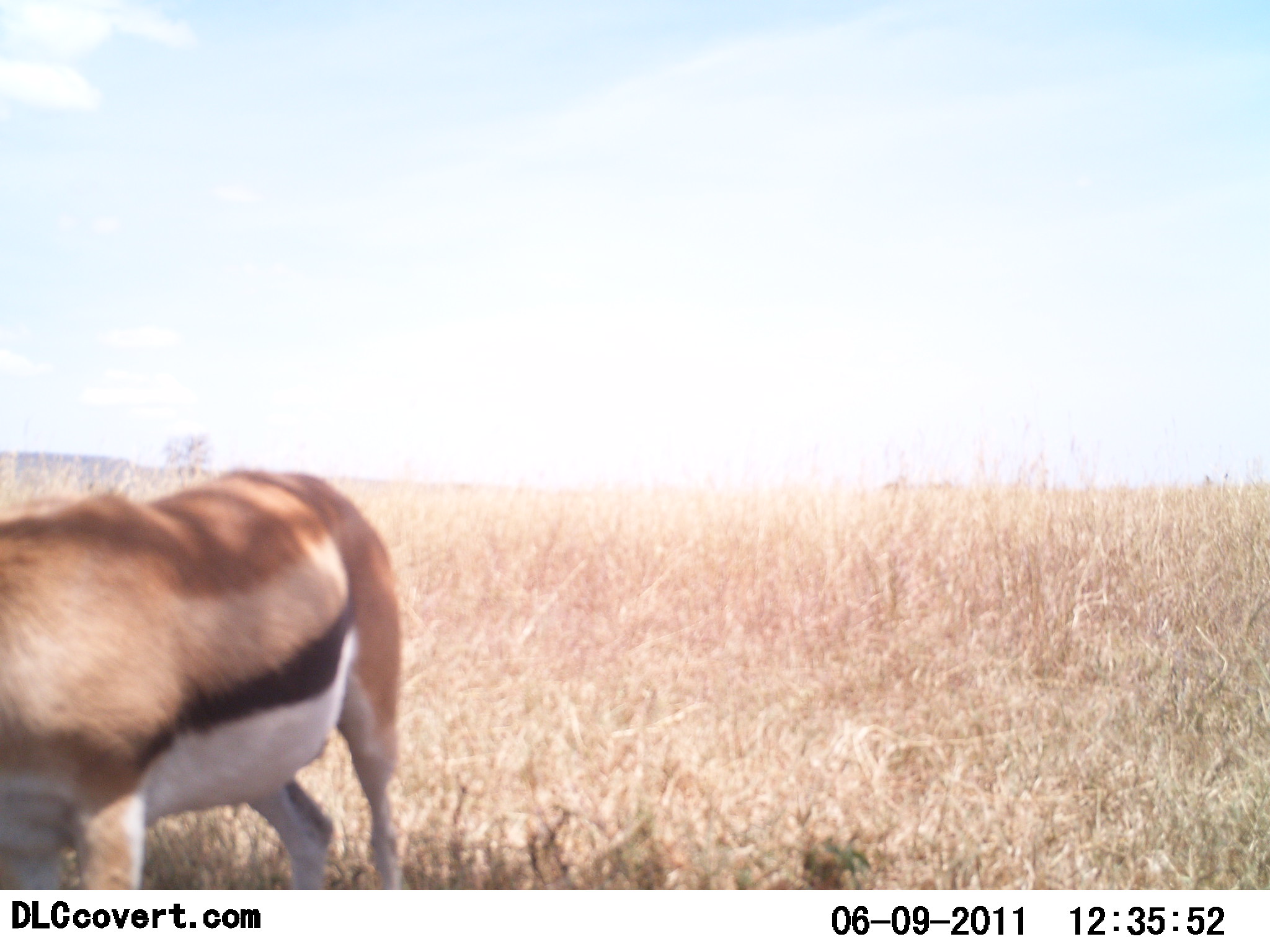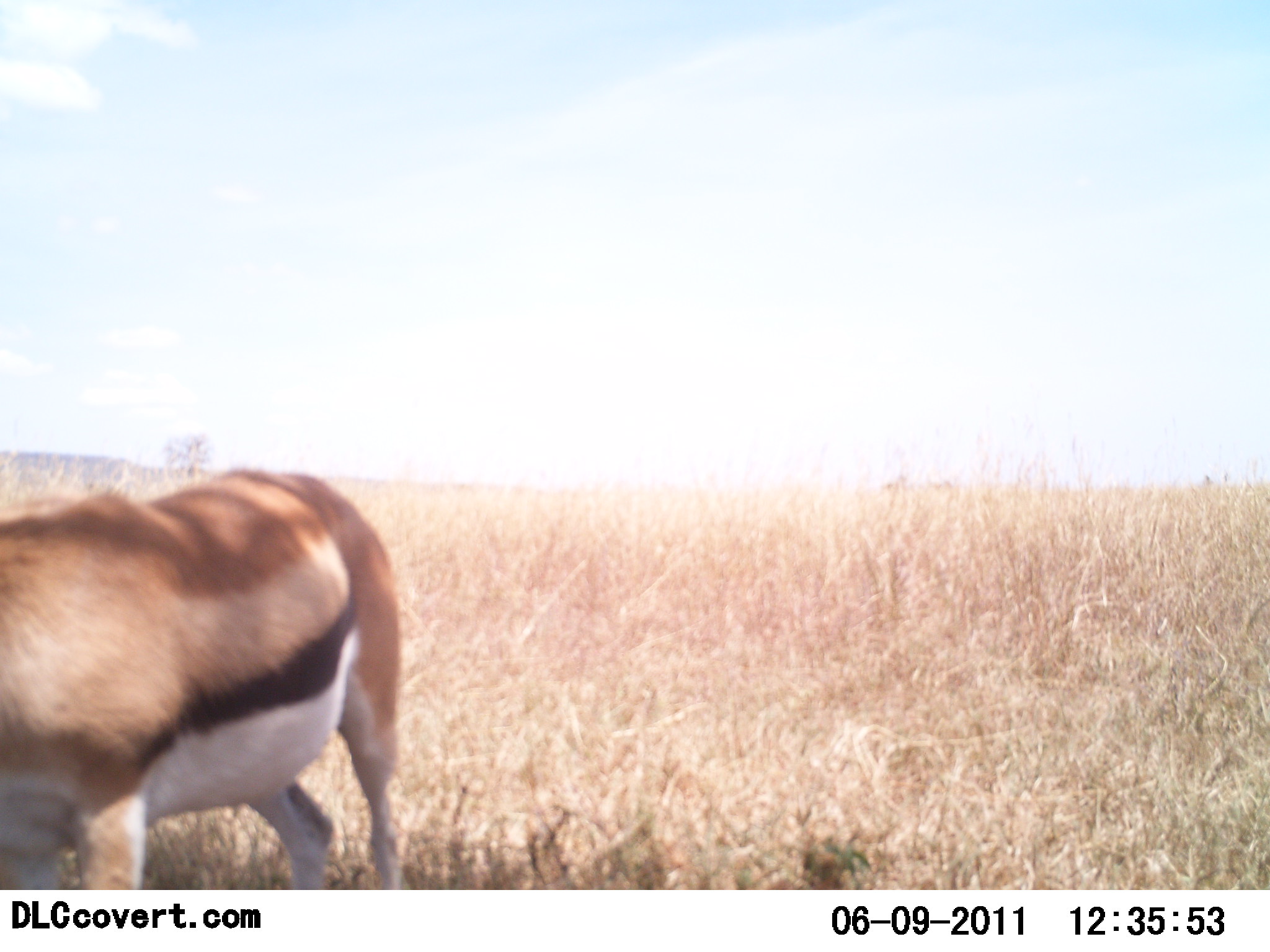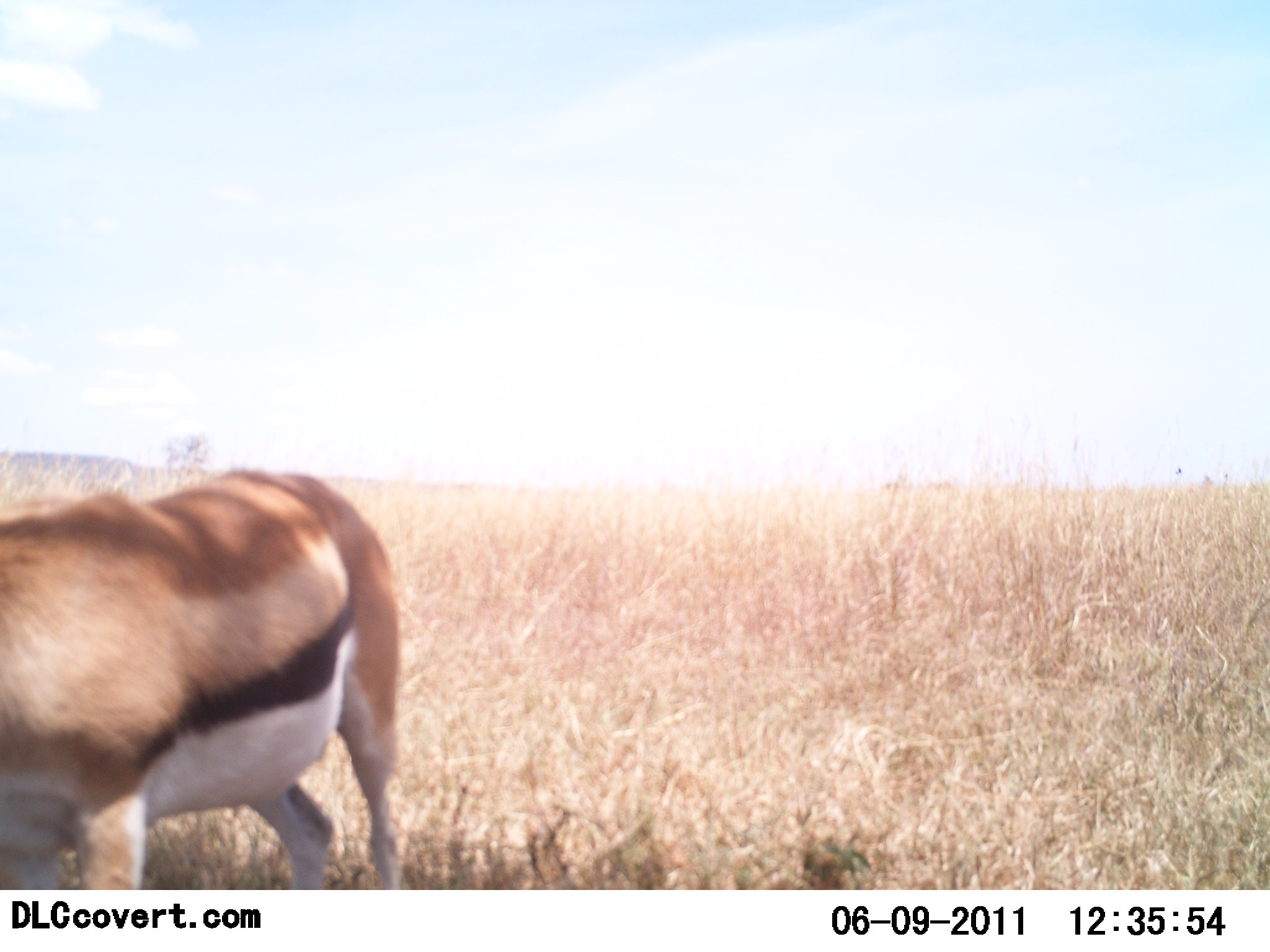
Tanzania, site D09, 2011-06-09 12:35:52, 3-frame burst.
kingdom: Animalia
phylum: Chordata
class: Mammalia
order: Artiodactyla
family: Bovidae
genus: Eudorcas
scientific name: Eudorcas thomsonii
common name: thomson's gazelle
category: gazellethomsons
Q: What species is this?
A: Gazellethomsons (thomson's gazelle) (Eudorcas thomsonii).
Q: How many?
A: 1.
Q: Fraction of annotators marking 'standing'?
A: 70%.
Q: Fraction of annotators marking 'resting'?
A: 0%.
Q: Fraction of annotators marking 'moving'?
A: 0%.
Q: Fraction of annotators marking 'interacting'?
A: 0%.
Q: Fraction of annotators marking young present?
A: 0%.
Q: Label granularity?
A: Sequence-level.